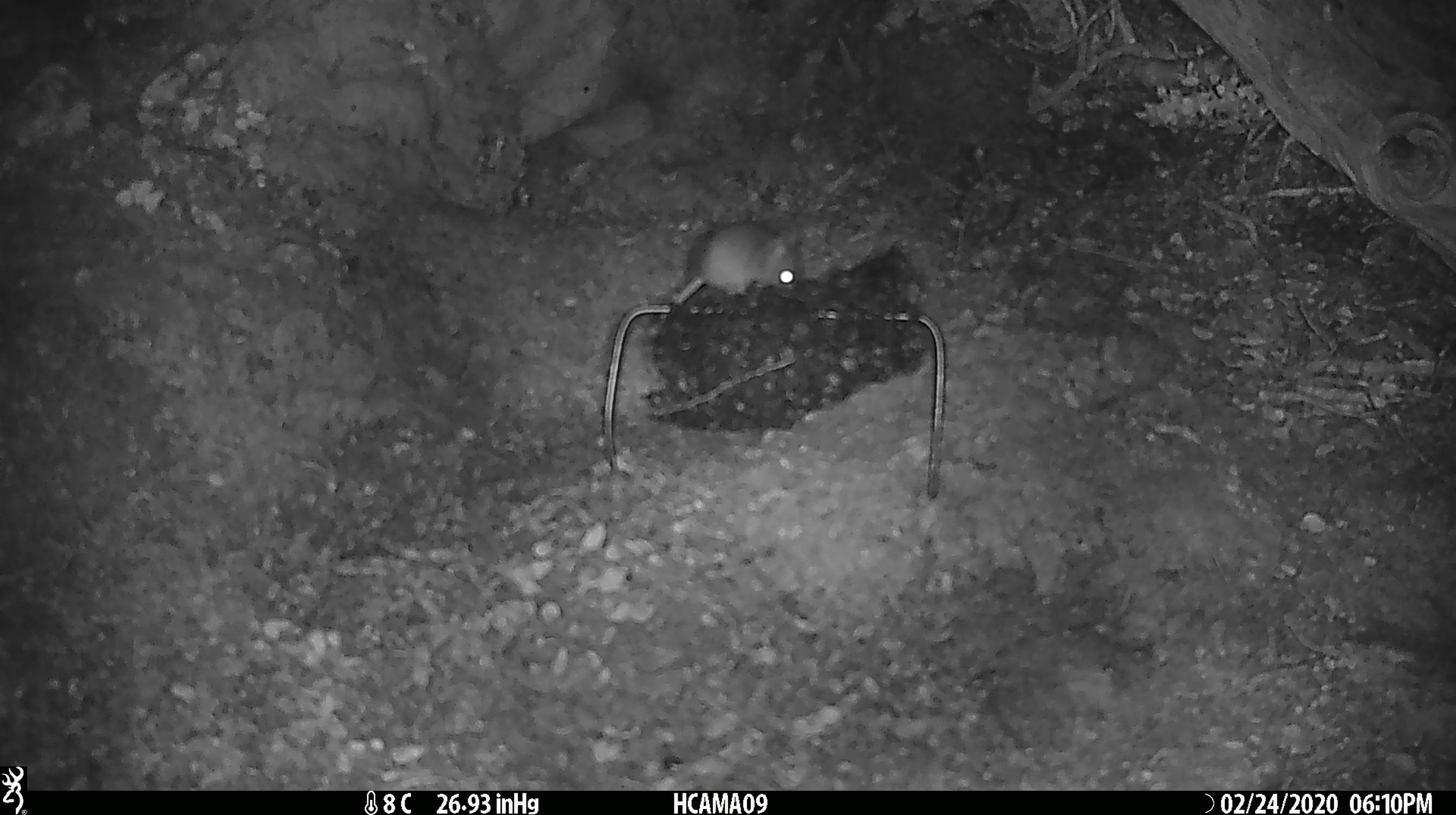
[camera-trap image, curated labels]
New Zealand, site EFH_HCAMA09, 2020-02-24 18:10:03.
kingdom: Animalia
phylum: Chordata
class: Mammalia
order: Rodentia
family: Muridae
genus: Mus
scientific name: Mus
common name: mouse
Mouse (Mus).